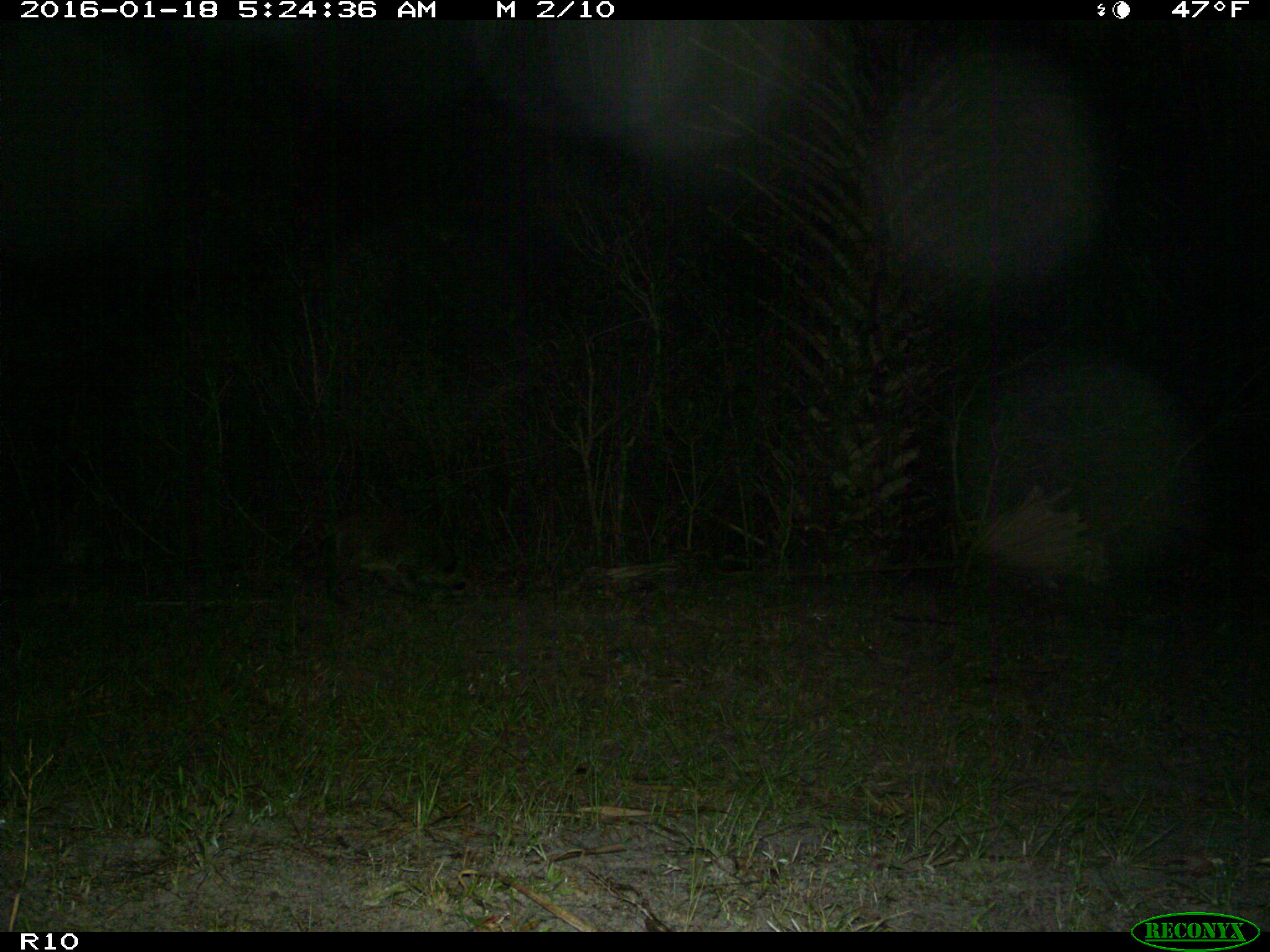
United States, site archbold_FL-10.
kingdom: Animalia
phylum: Chordata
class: Mammalia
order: Carnivora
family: Procyonidae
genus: Procyon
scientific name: Procyon lotor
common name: common raccoon